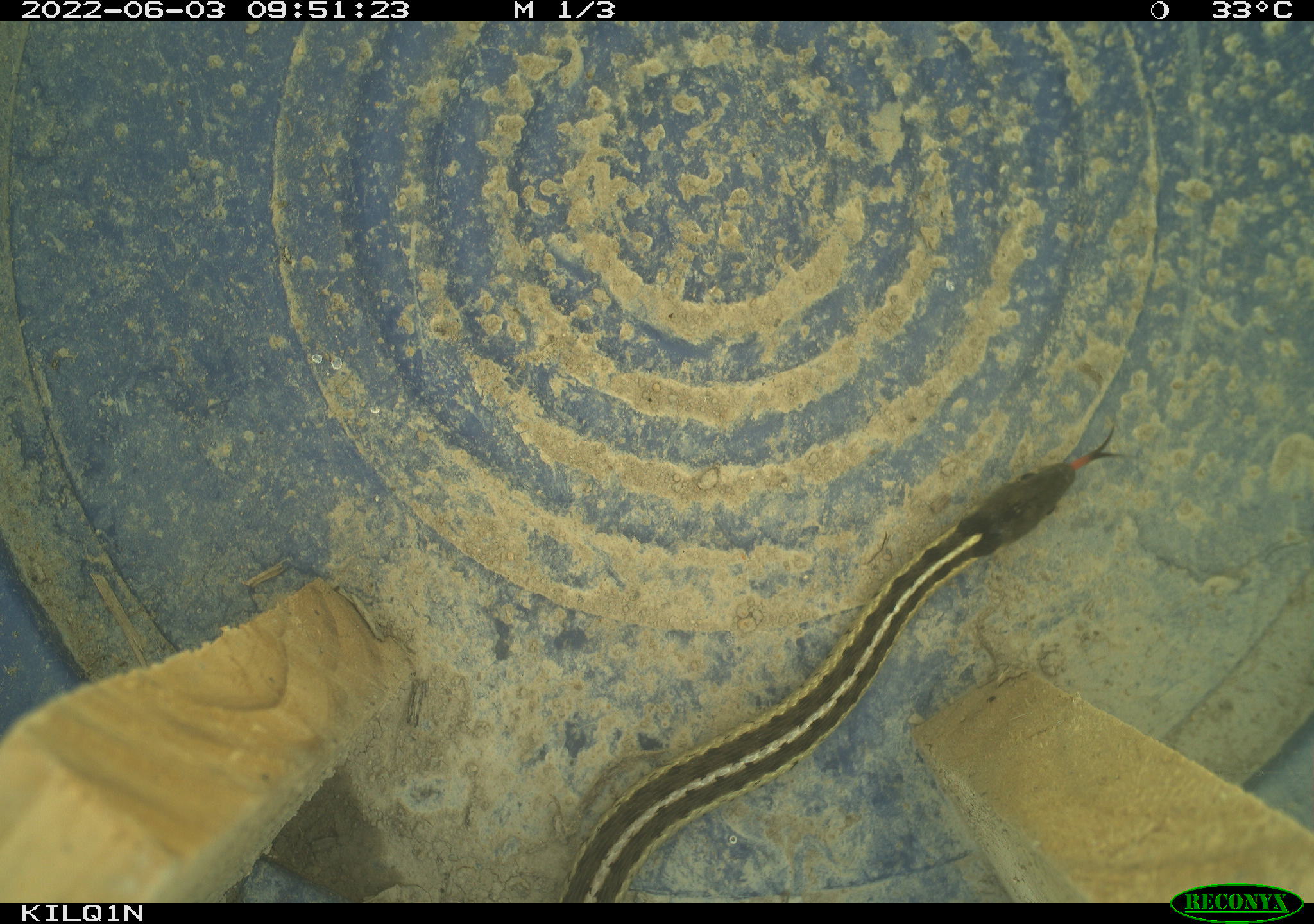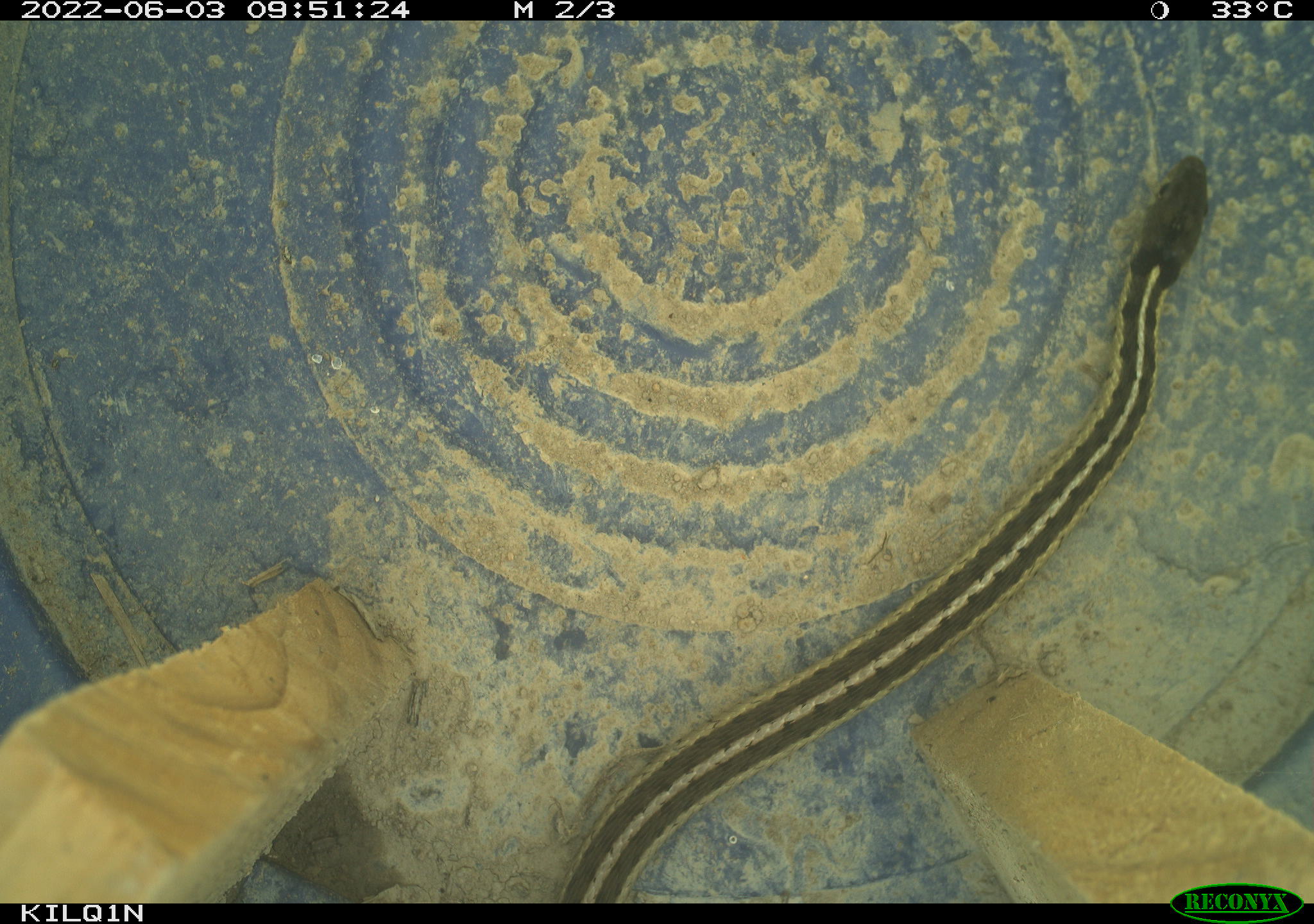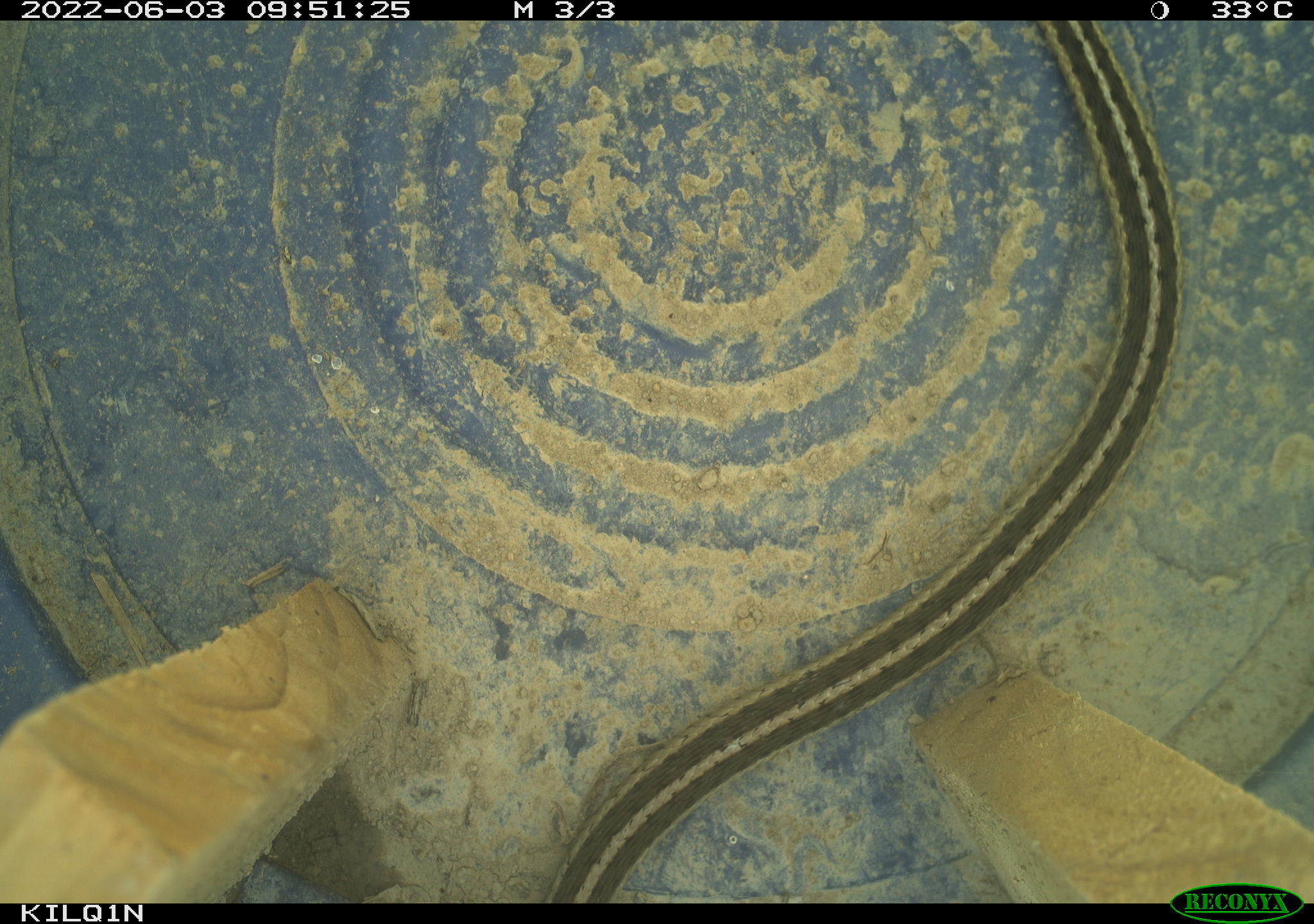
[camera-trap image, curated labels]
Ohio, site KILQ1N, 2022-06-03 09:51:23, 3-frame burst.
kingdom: Animalia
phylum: Chordata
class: Reptilia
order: Squamata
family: Colubridae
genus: Thamnophis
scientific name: Thamnophis sirtalis sirtalis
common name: eastern gartersnake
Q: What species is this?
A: Eastern gartersnake (Thamnophis sirtalis sirtalis).